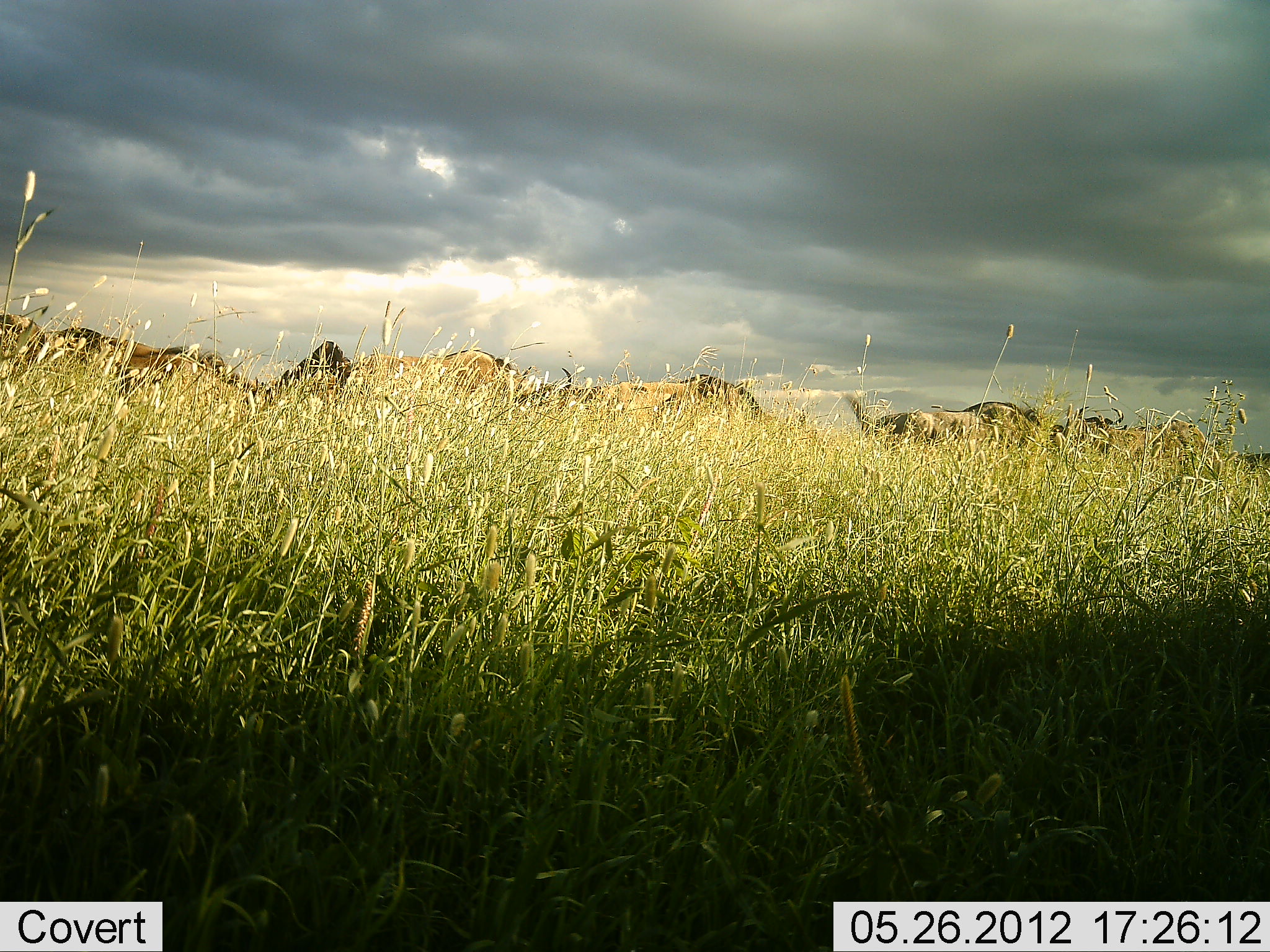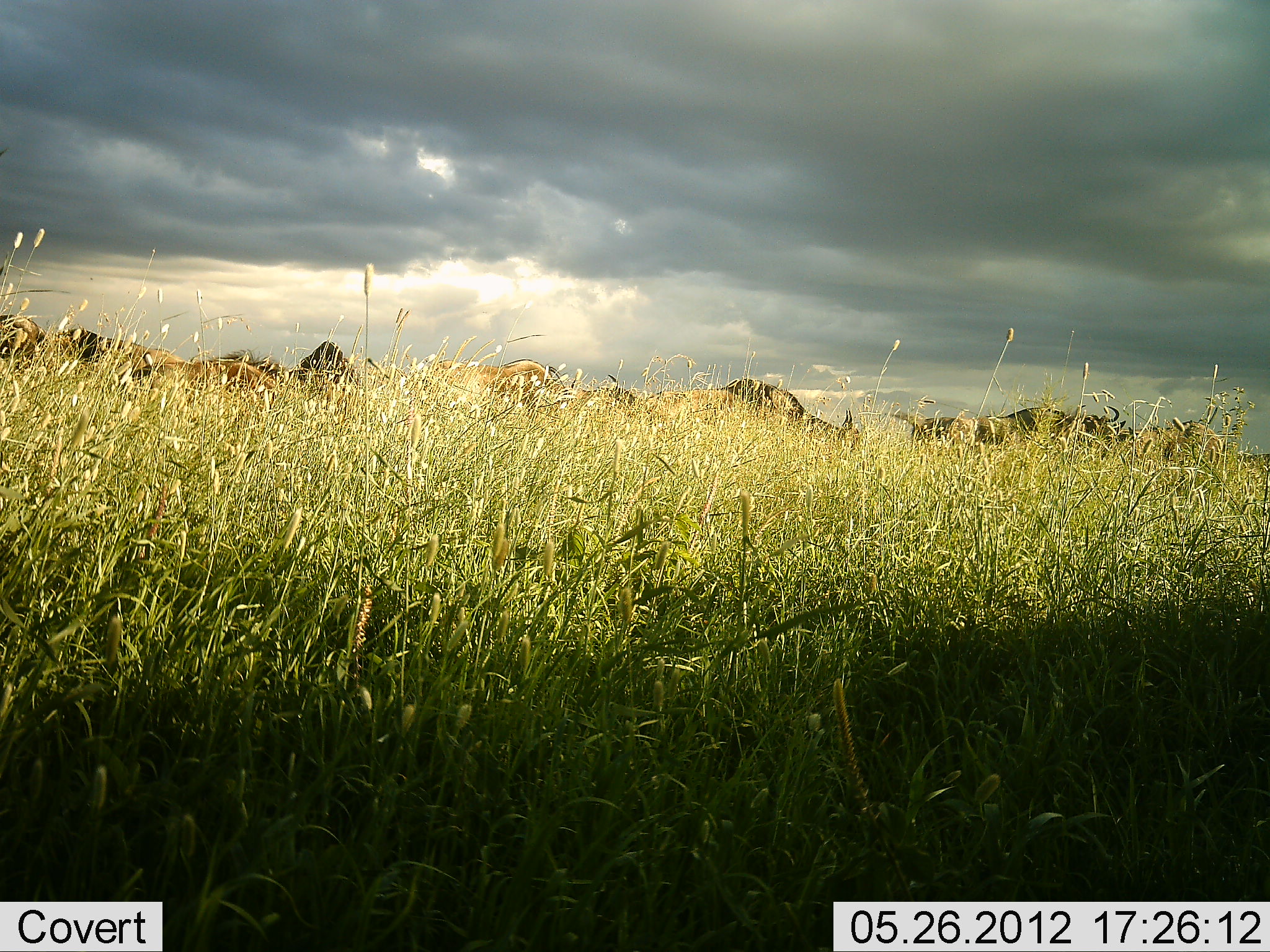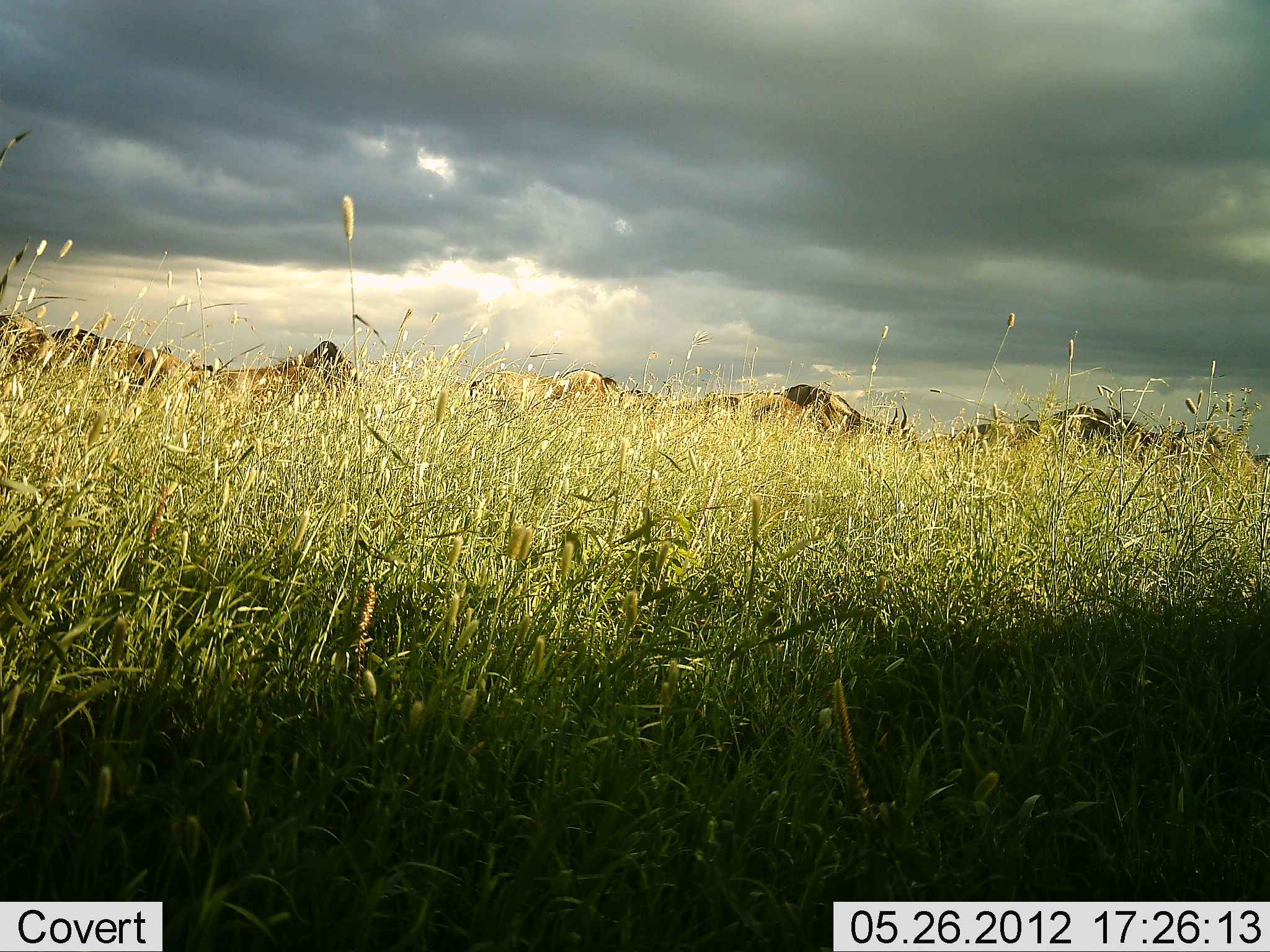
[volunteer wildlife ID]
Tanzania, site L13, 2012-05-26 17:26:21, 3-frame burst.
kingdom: Animalia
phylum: Chordata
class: Mammalia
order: Artiodactyla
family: Bovidae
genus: Connochaetes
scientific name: Connochaetes taurinus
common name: blue wildebeest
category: wildebeest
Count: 11-50.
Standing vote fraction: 0%.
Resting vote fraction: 0%.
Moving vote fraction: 100%.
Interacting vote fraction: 0%.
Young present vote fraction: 0%.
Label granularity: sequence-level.